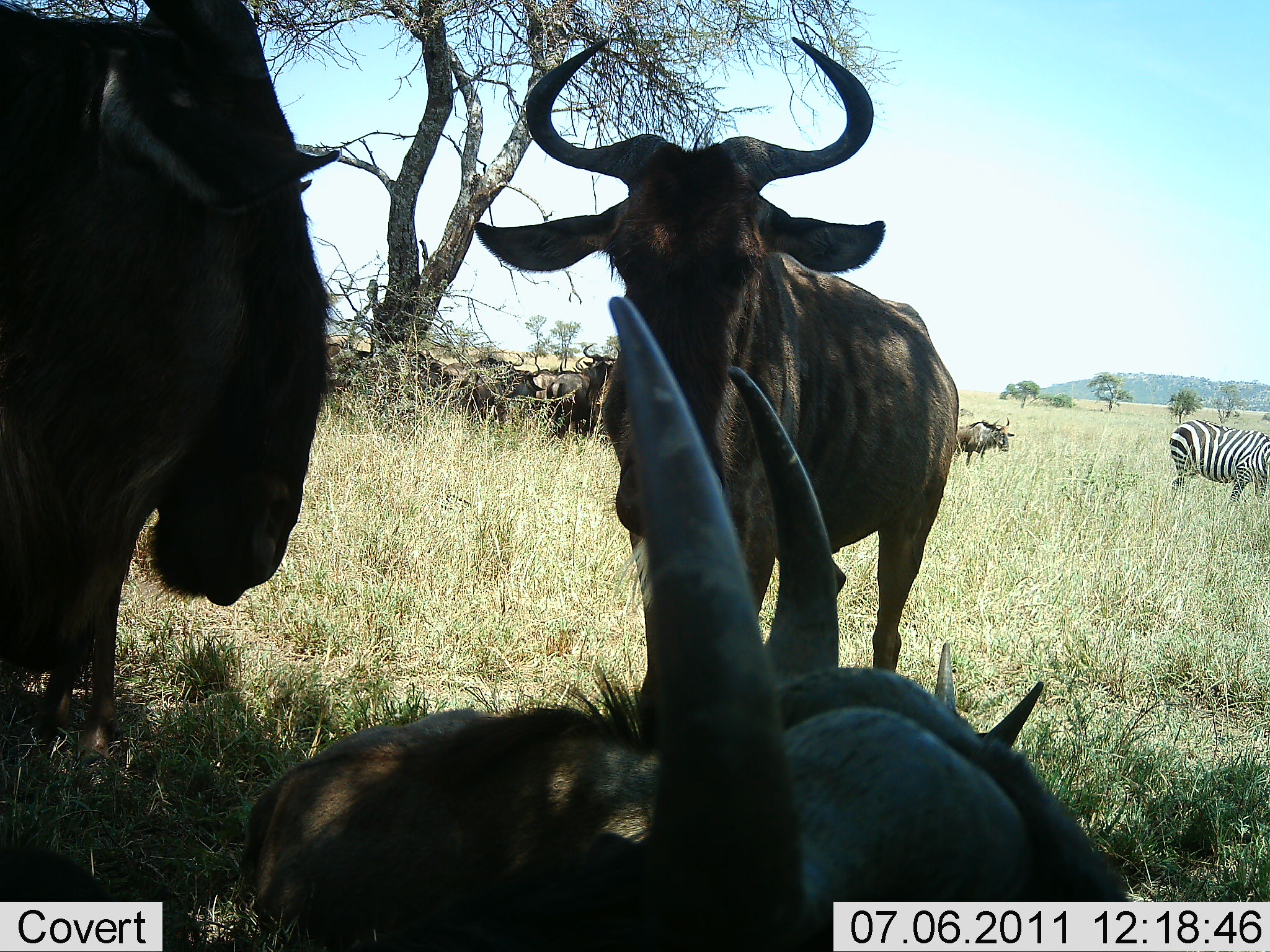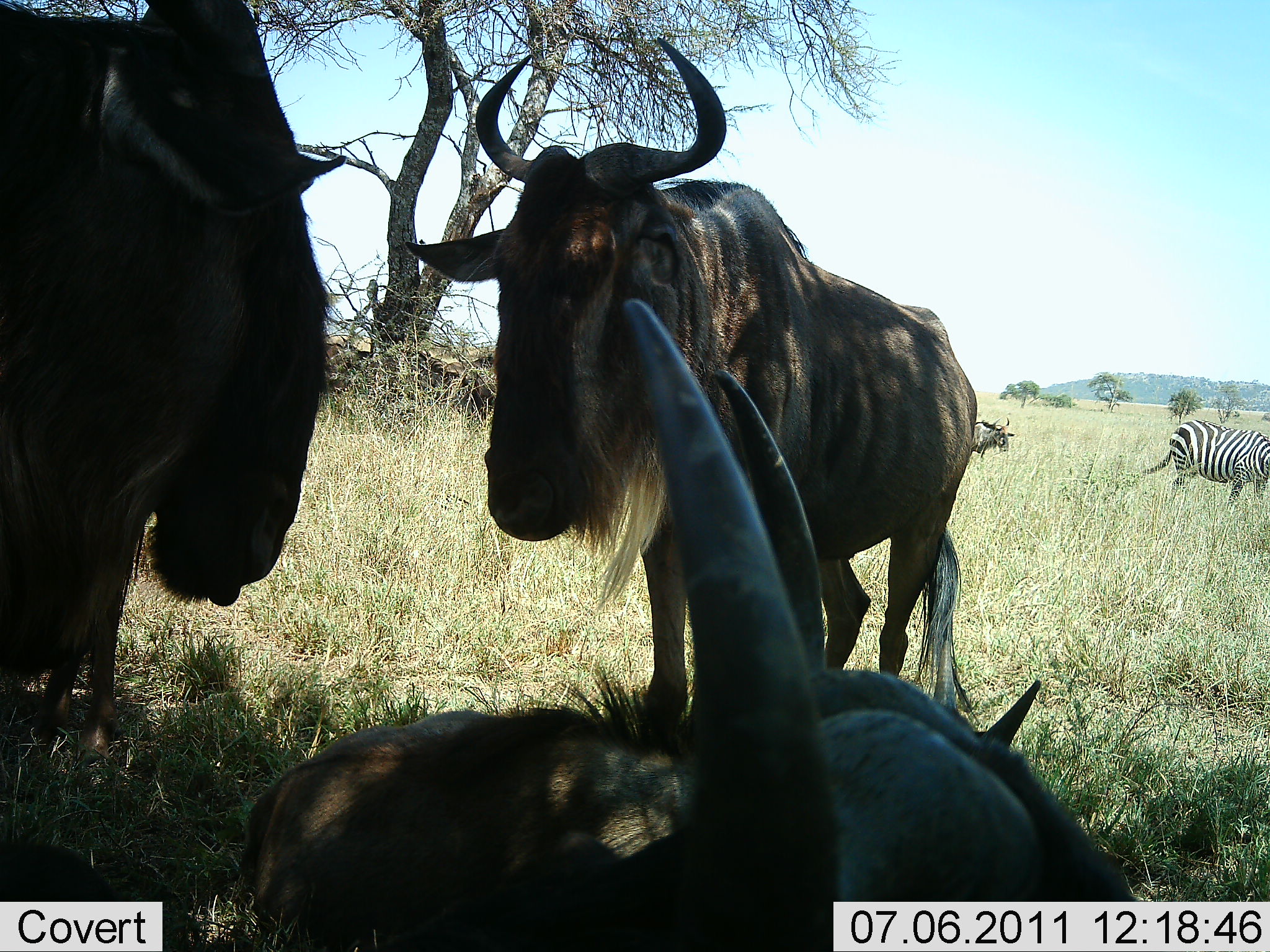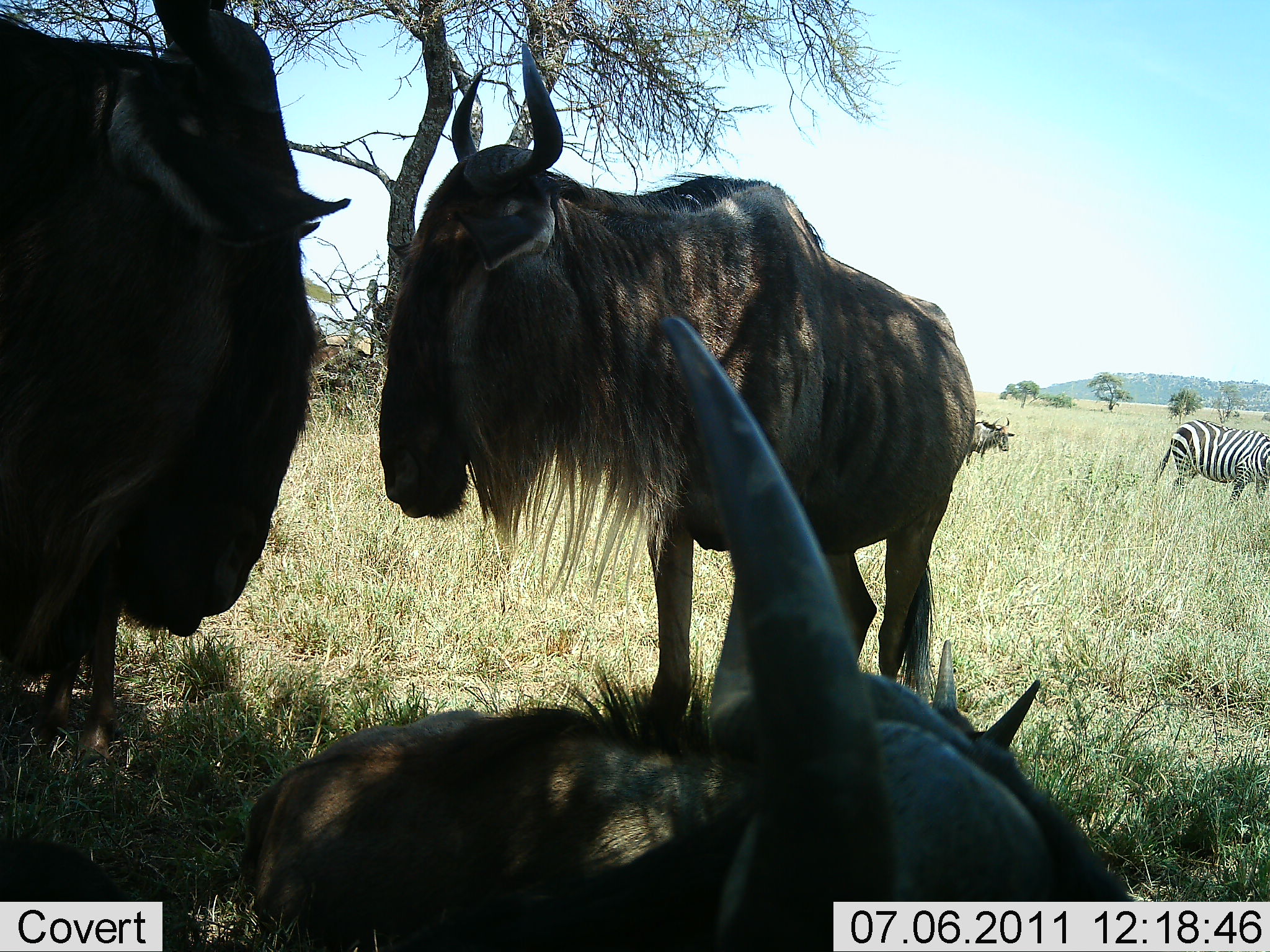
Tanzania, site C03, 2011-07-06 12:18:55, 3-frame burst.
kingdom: Animalia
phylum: Chordata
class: Mammalia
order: Artiodactyla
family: Bovidae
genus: Connochaetes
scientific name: Connochaetes taurinus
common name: blue wildebeest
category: wildebeest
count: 4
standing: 55%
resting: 100%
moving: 0%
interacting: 9%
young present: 0%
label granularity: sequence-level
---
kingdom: Animalia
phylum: Chordata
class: Mammalia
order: Perissodactyla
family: Equidae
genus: Equus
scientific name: Equus quagga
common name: plains zebra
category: zebra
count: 1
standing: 33%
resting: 0%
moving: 17%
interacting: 0%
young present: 0%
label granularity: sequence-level